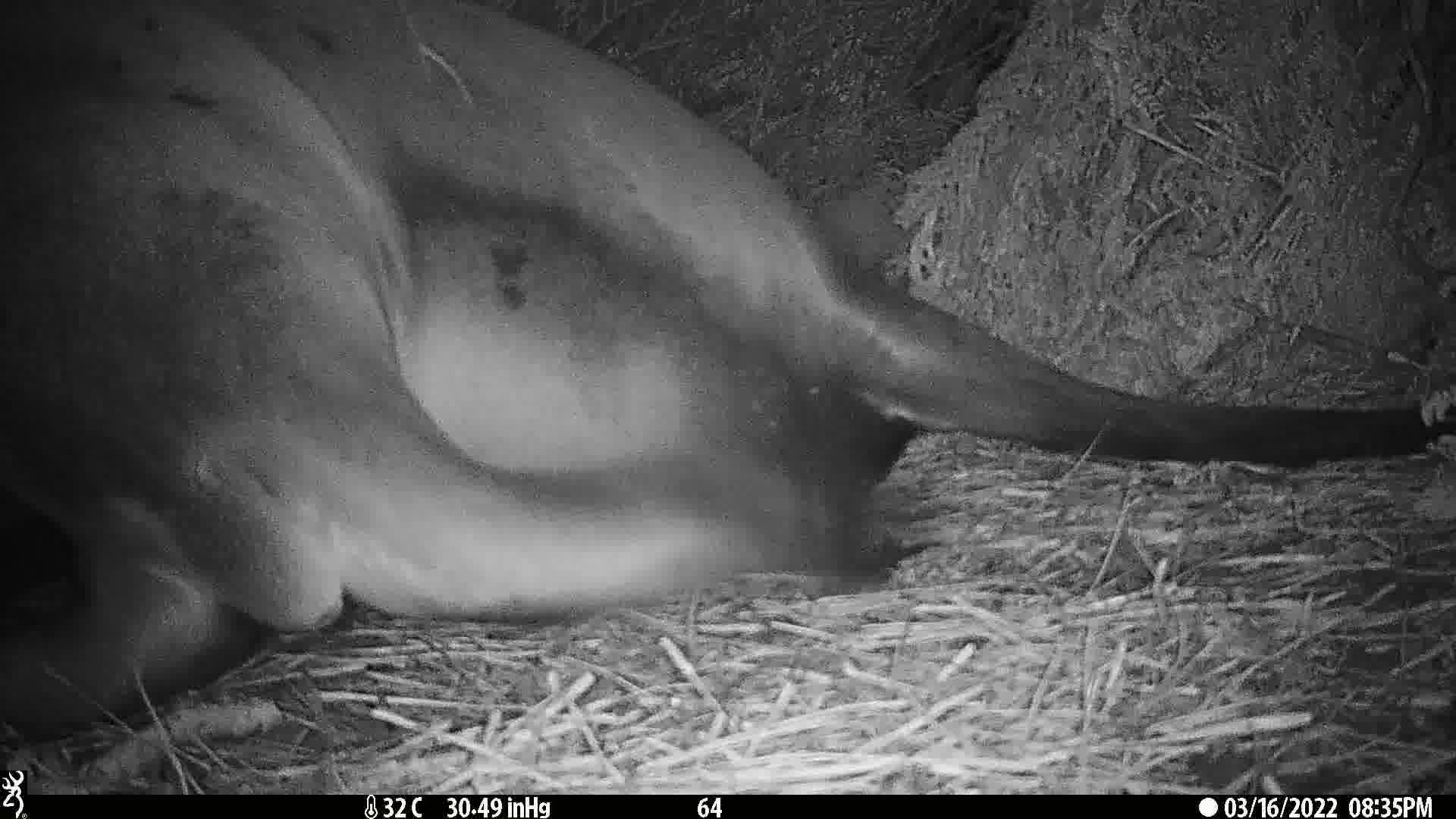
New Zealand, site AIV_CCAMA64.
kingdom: Animalia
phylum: Chordata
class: Mammalia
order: Carnivora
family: Otariidae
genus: Phocarctos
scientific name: Phocarctos hookeri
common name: new zealand sea lion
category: sealion